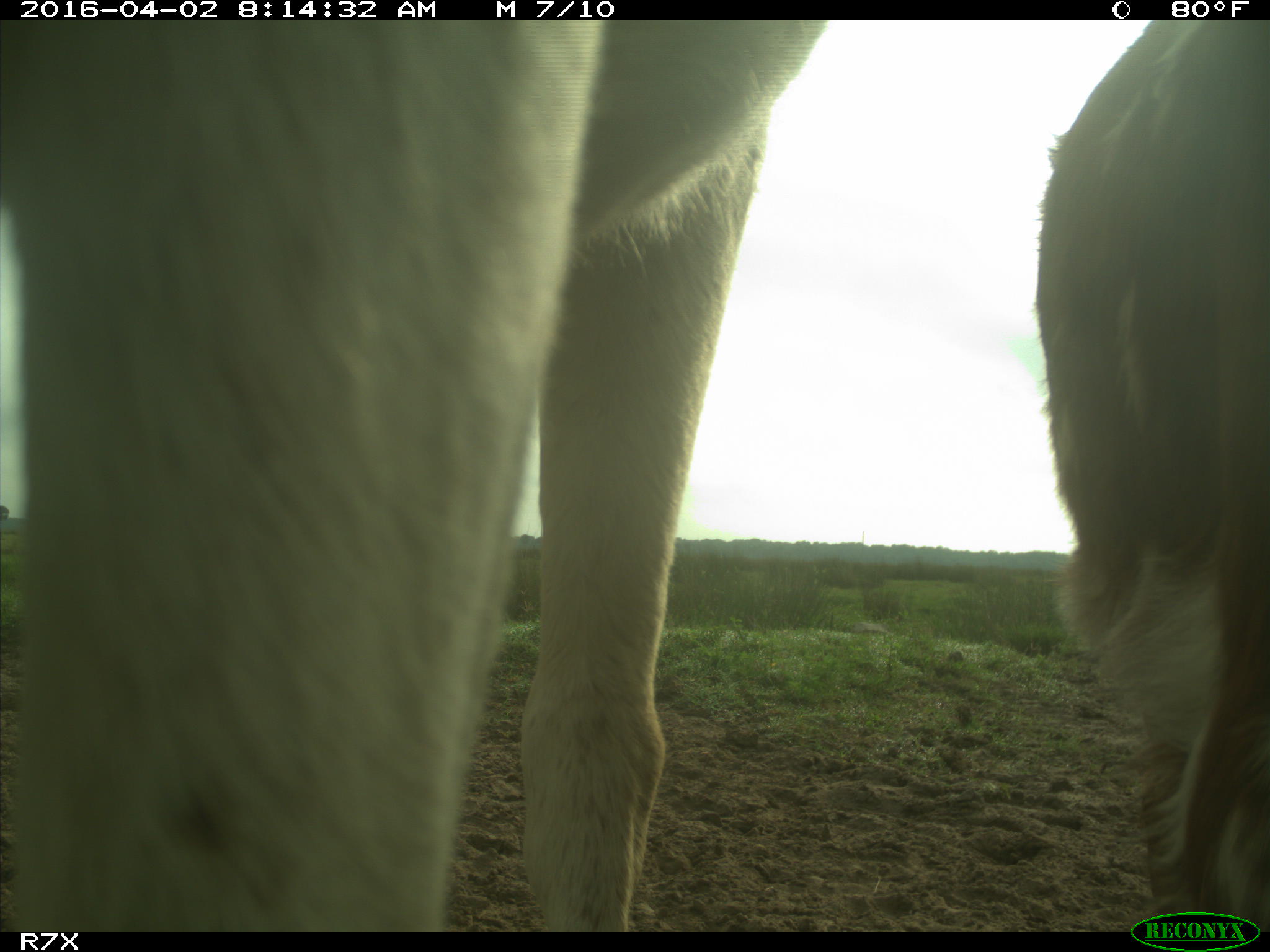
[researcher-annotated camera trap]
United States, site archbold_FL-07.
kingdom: Animalia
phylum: Chordata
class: Mammalia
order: Artiodactyla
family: Bovidae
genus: Bos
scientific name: Bos taurus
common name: domestic cow